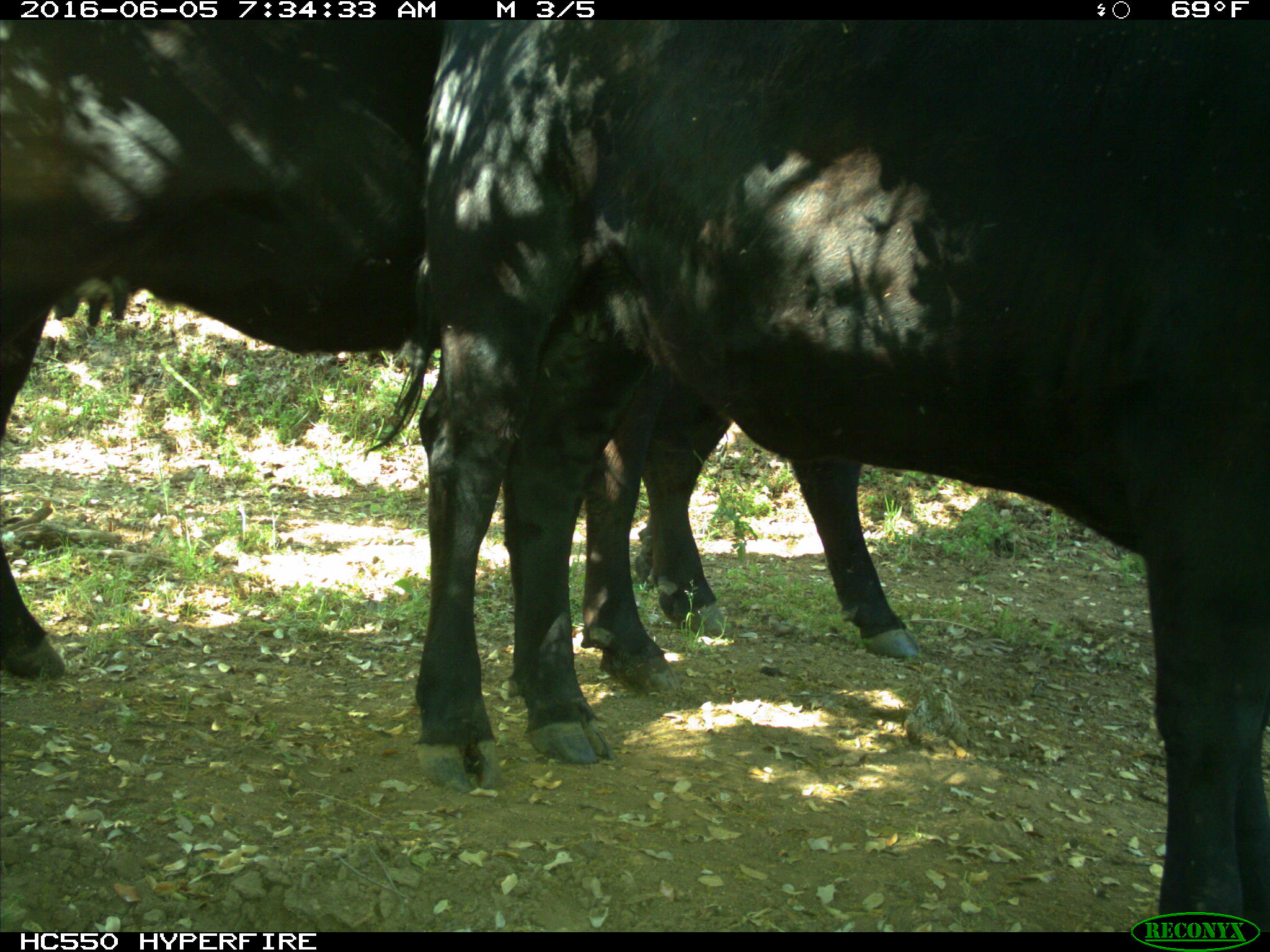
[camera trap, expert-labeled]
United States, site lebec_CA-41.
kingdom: Animalia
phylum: Chordata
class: Mammalia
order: Artiodactyla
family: Bovidae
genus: Bos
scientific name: Bos taurus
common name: domestic cow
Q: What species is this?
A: Bos taurus (domestic cow).